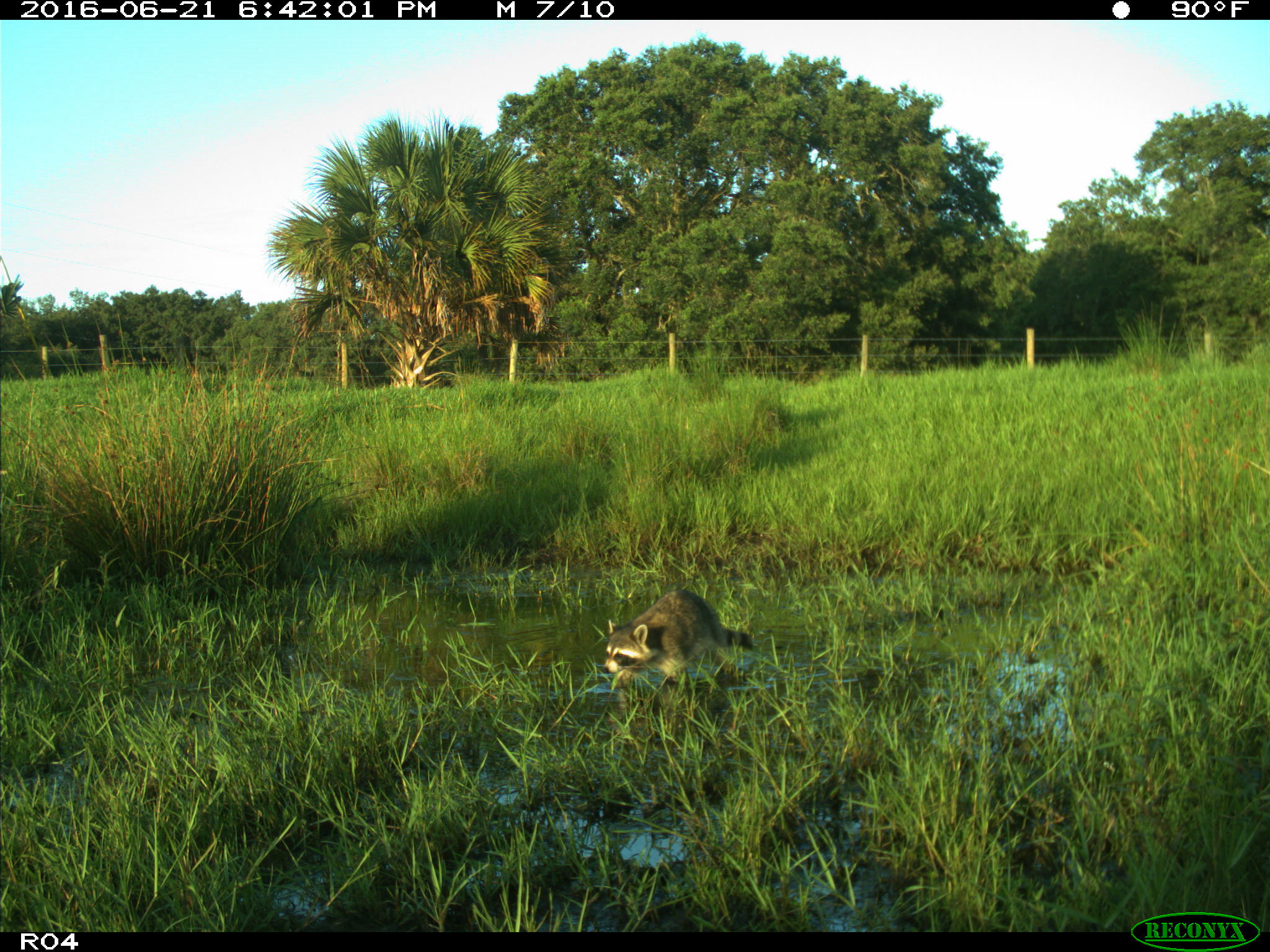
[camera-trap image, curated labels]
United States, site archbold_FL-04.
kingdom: Animalia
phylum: Chordata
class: Mammalia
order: Carnivora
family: Procyonidae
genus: Procyon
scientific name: Procyon lotor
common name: common raccoon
Procyon lotor (common raccoon).